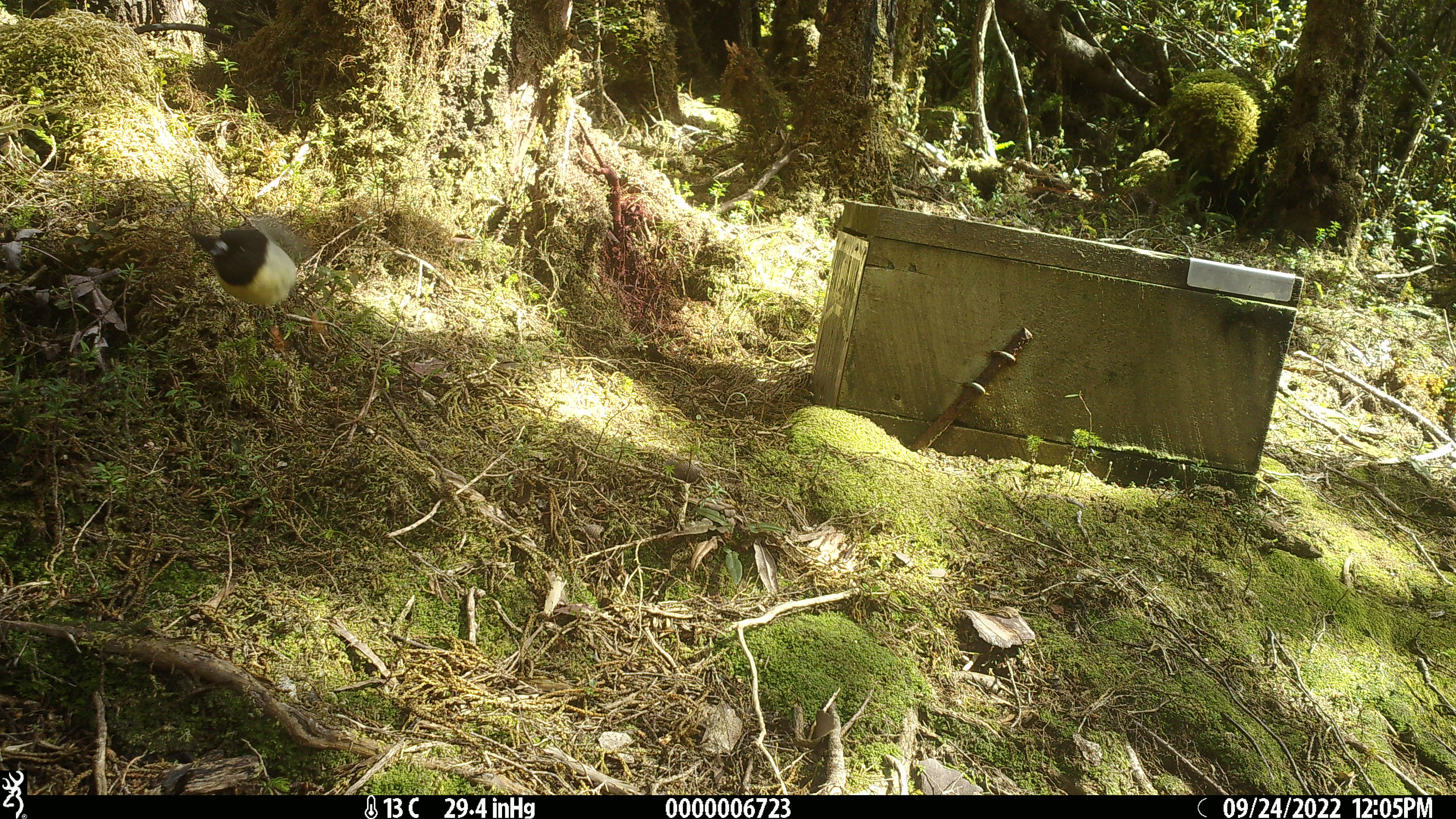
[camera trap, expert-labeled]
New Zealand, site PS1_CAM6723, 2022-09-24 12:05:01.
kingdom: Animalia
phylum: Chordata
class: Aves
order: Passeriformes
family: Petroicidae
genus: Petroica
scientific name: Petroica macrocephala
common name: tomtit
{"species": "tomtit (Petroica macrocephala)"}